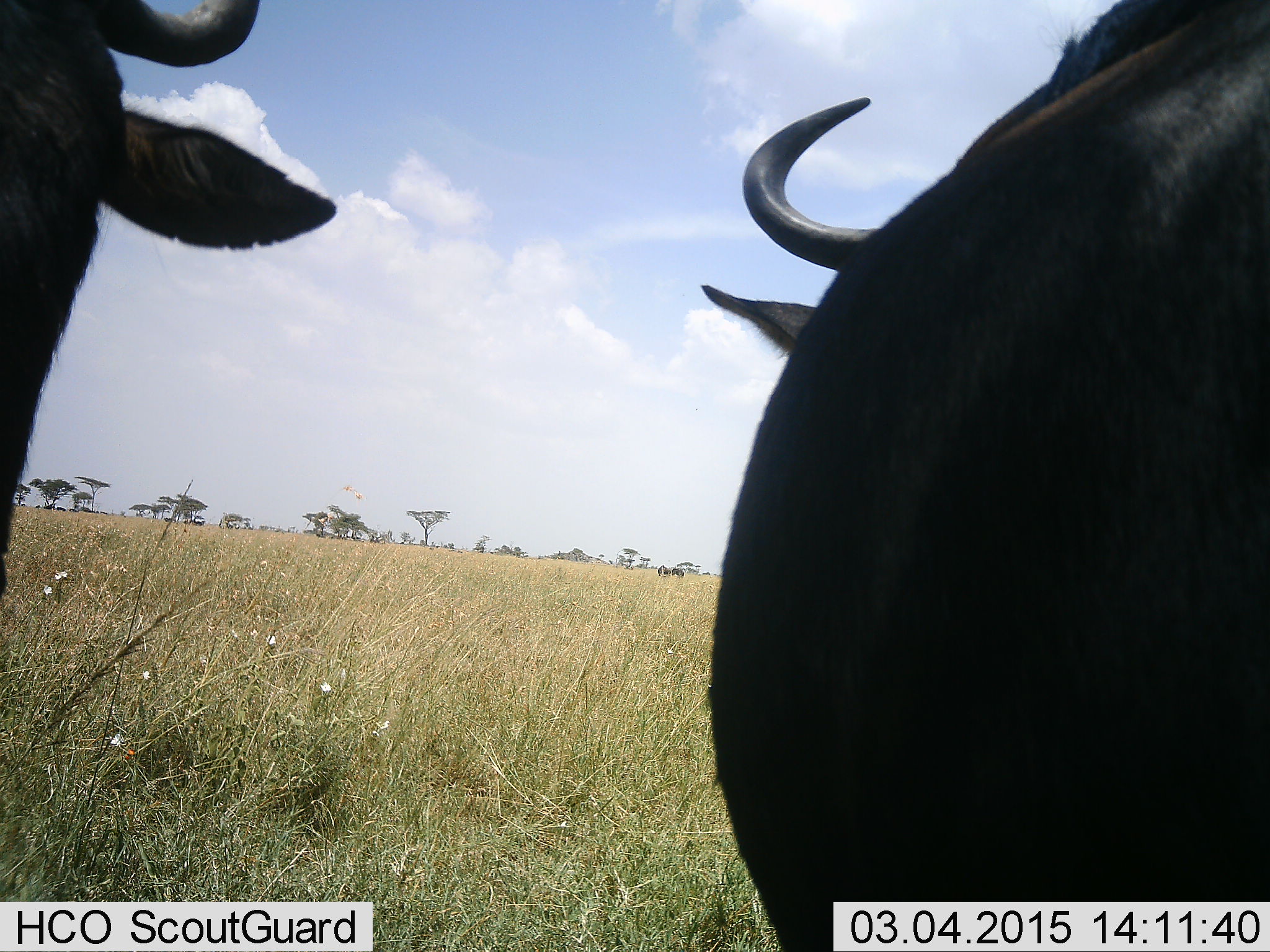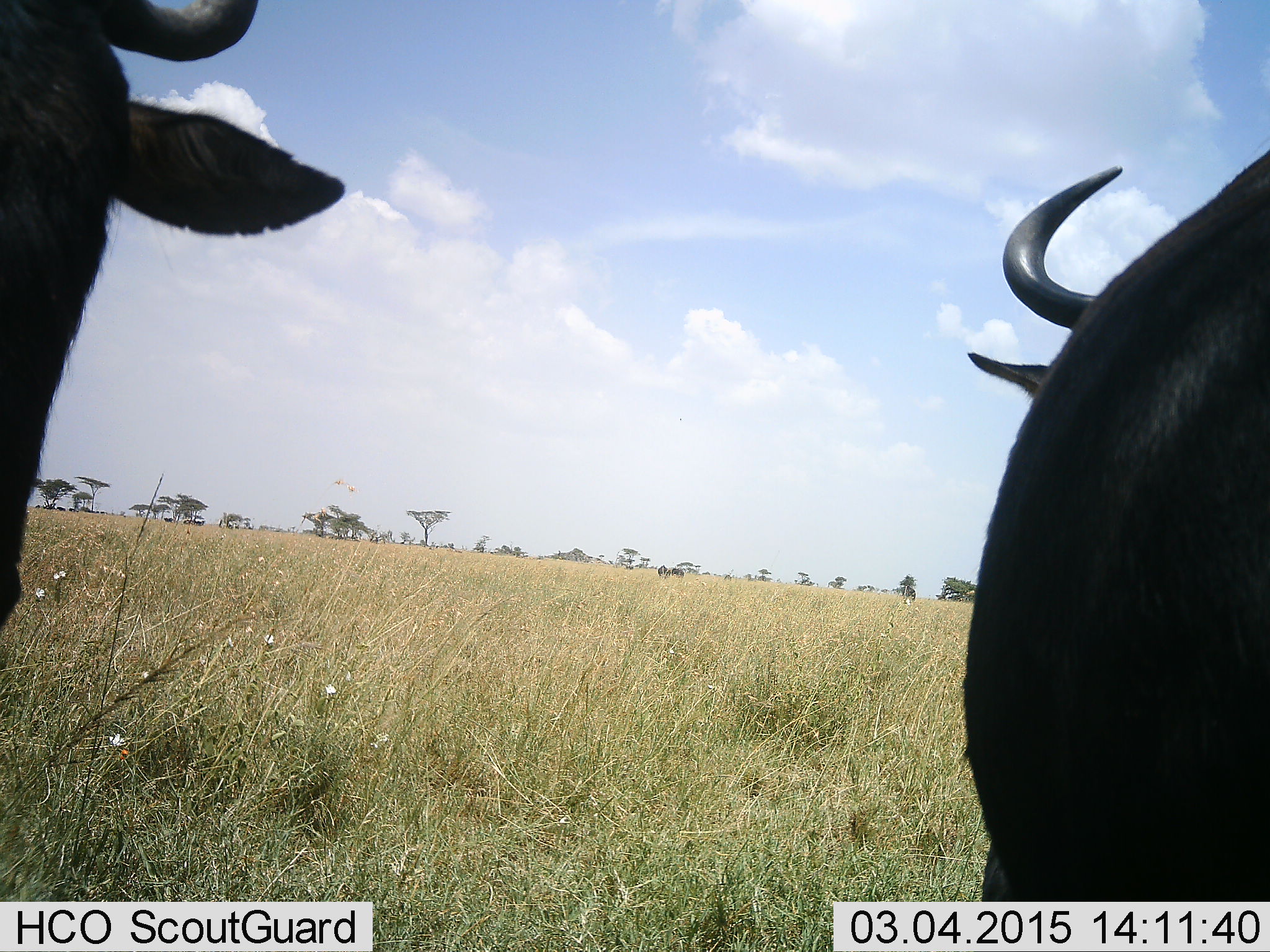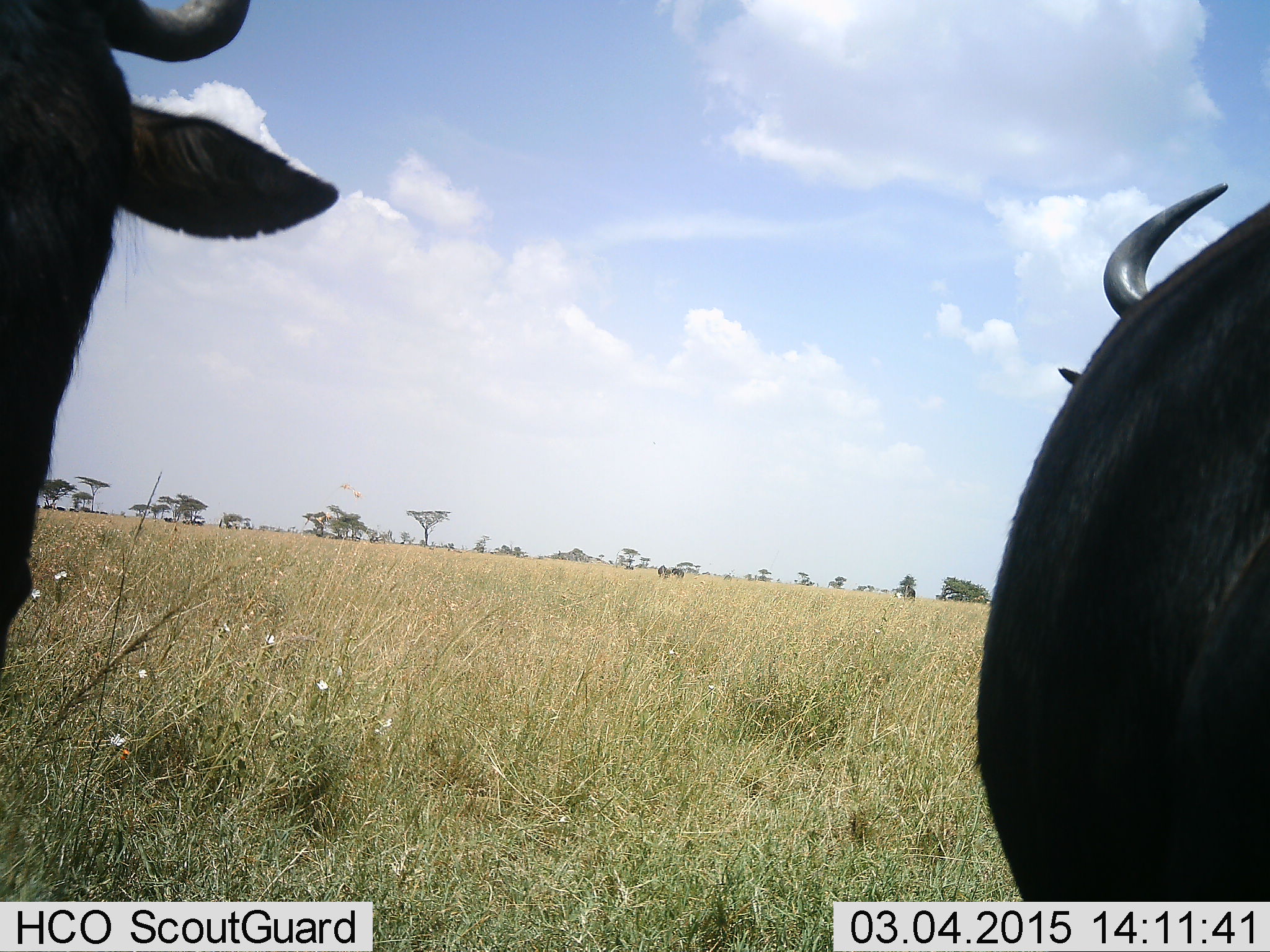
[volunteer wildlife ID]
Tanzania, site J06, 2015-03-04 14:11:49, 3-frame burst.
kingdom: Animalia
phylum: Chordata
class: Mammalia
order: Artiodactyla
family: Bovidae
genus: Connochaetes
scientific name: Connochaetes taurinus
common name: blue wildebeest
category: wildebeest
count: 2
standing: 90%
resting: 10%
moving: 10%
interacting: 0%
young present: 0%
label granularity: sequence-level